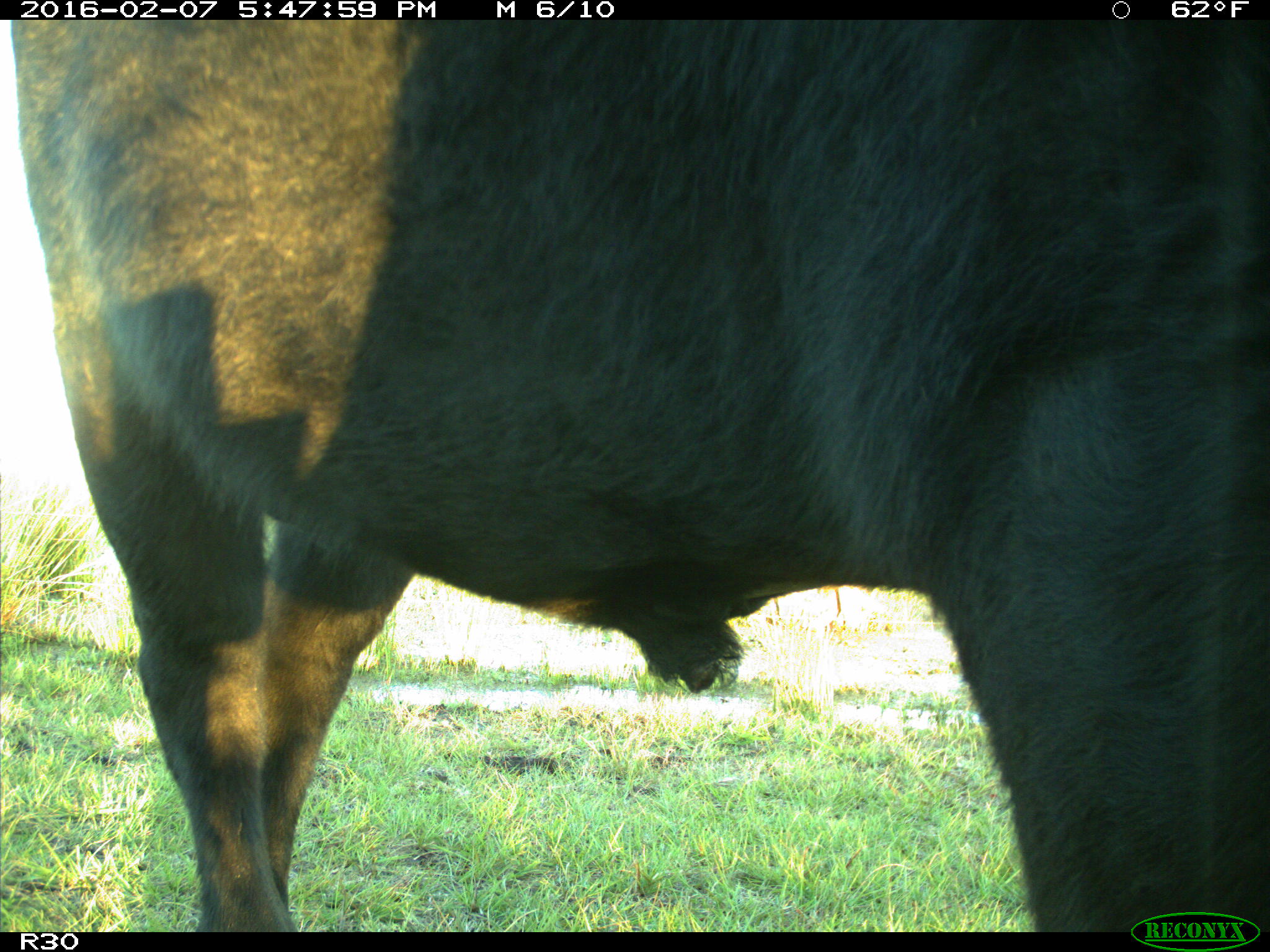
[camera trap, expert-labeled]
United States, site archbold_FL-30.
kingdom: Animalia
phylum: Chordata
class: Mammalia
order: Artiodactyla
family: Bovidae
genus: Bos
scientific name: Bos taurus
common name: domestic cow